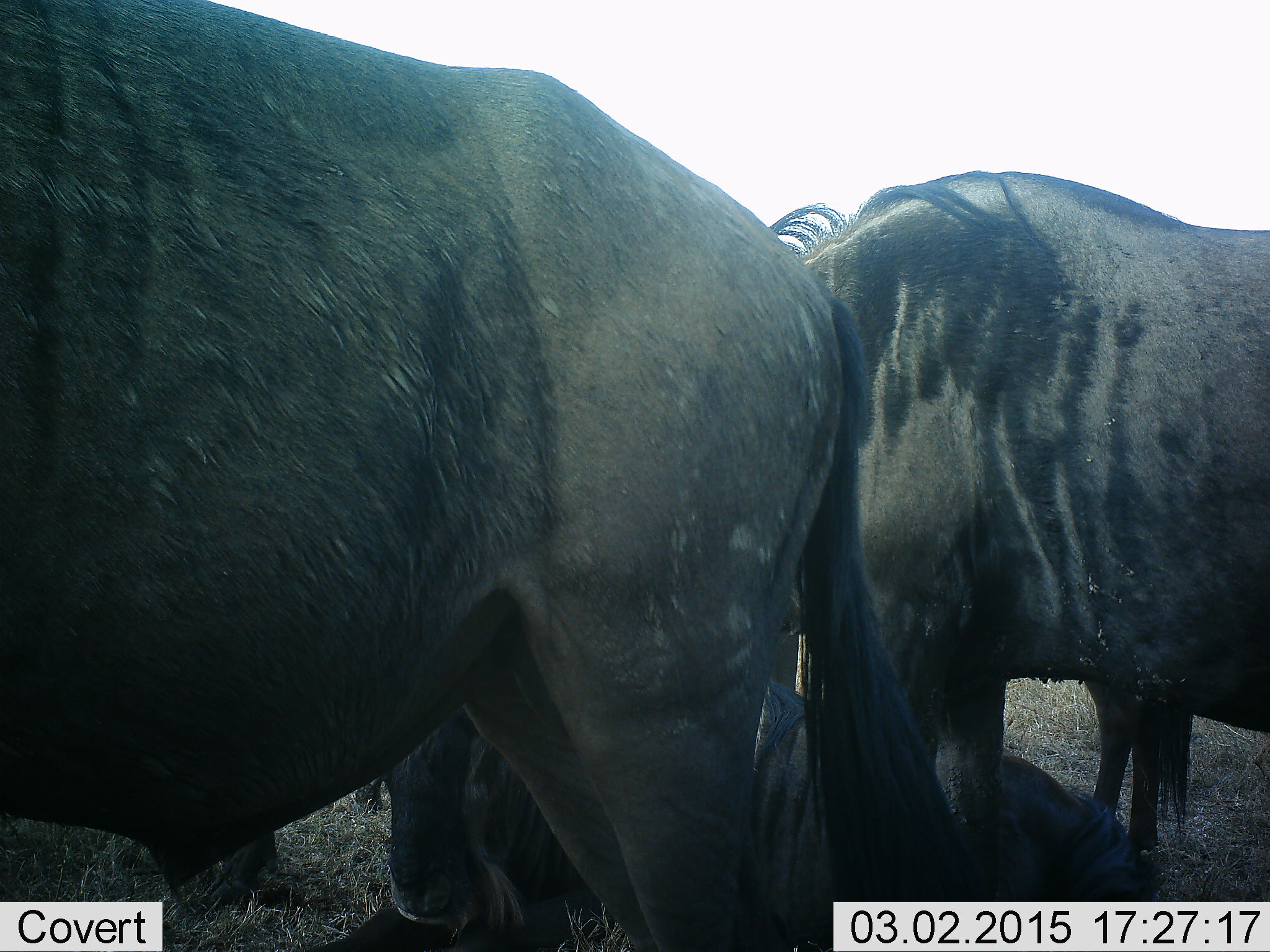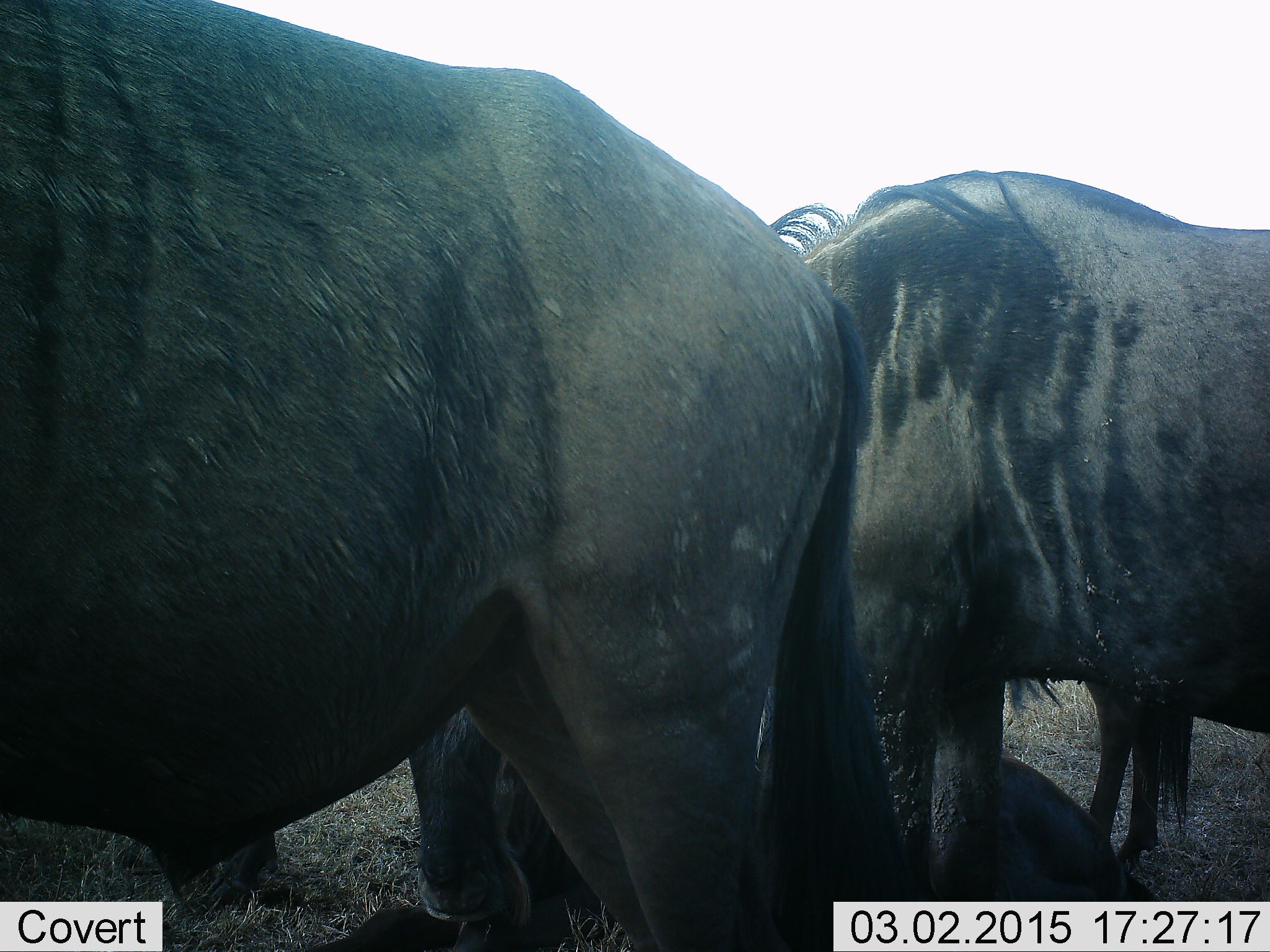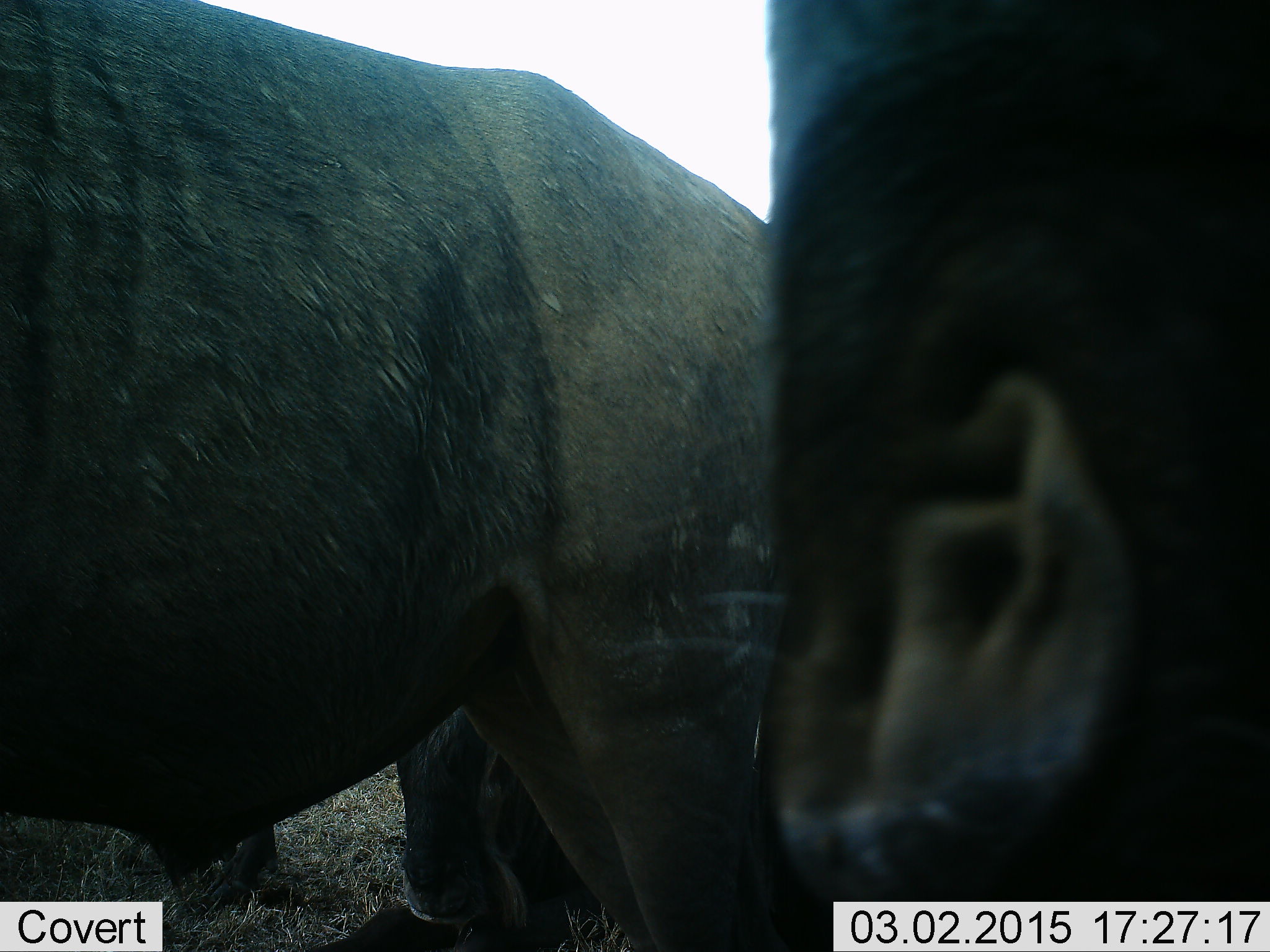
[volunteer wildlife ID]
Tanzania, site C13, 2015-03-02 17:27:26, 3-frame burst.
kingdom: Animalia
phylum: Chordata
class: Mammalia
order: Artiodactyla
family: Bovidae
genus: Connochaetes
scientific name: Connochaetes taurinus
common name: blue wildebeest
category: wildebeest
Wildebeest (blue wildebeest) (Connochaetes taurinus), count 3. Behavior (volunteer vote fractions): standing 90%, resting 60%, moving 0%, interacting 0%. Young present (vote fraction): 20%. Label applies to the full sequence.